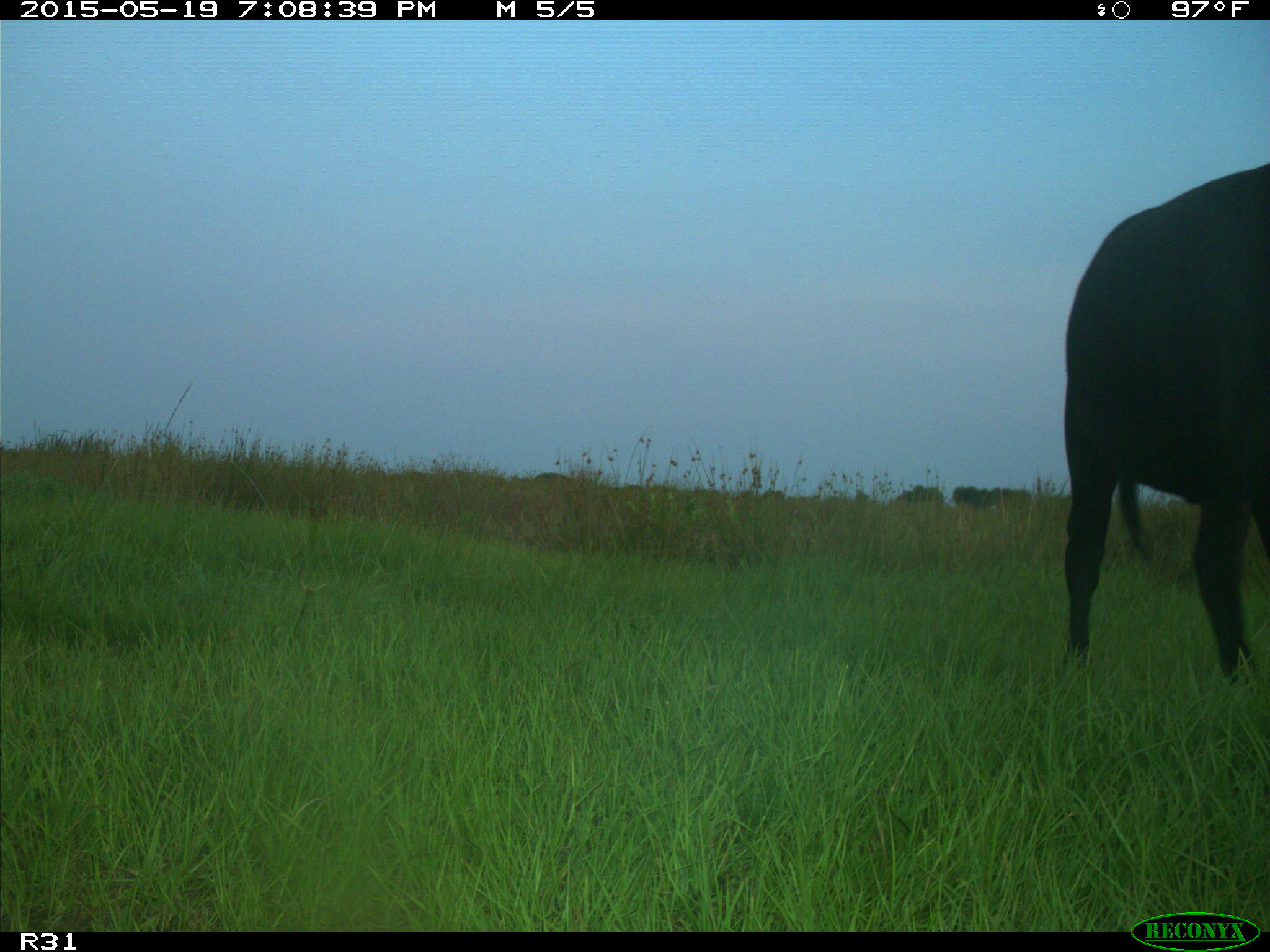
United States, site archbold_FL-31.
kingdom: Animalia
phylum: Chordata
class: Mammalia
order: Artiodactyla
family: Bovidae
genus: Bos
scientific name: Bos taurus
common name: domestic cow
Bos taurus (domestic cow).